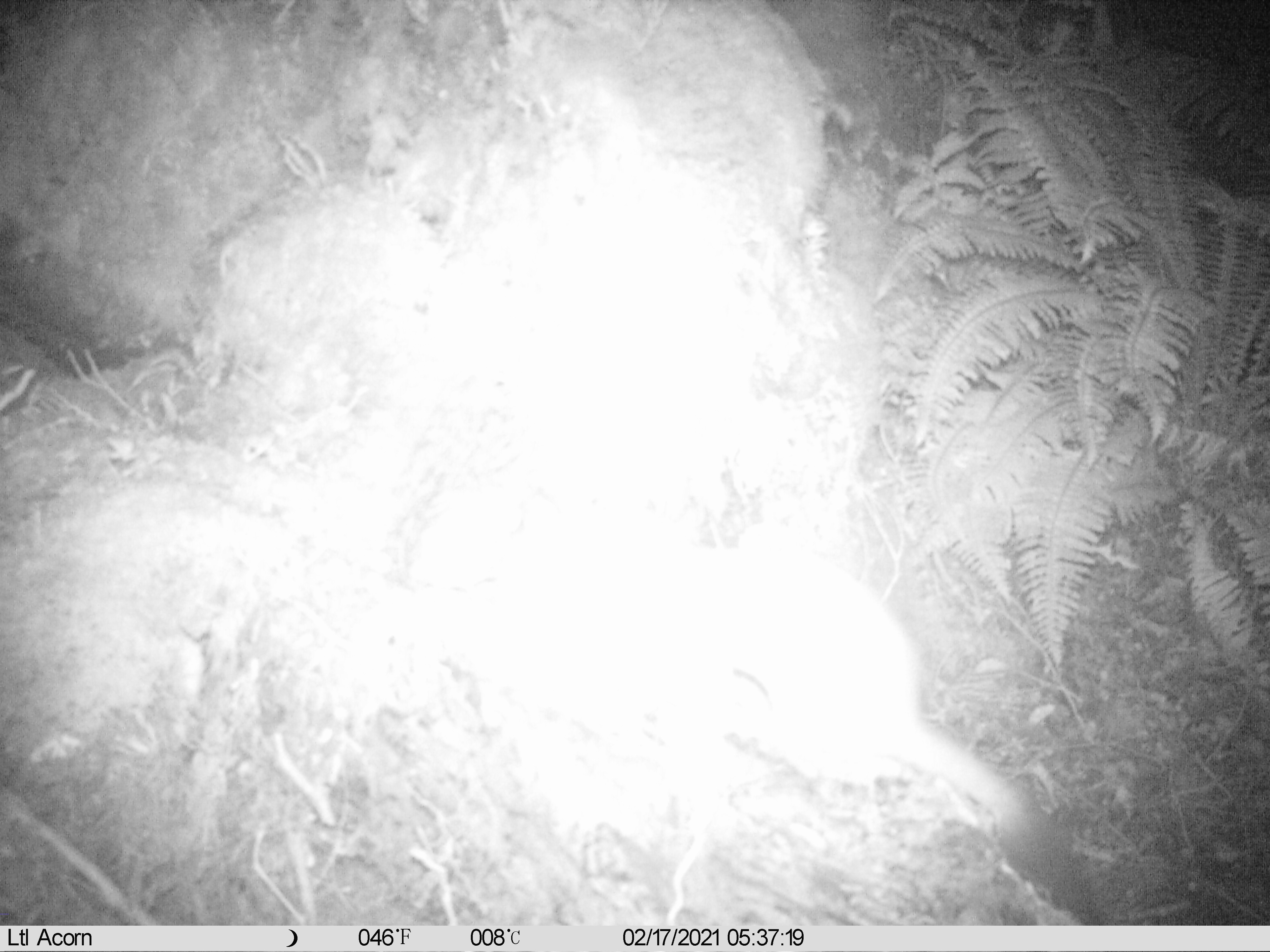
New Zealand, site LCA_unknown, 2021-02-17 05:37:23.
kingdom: Animalia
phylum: Chordata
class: Mammalia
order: Carnivora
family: Mustelidae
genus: Mustela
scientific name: Mustela erminea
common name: stoat